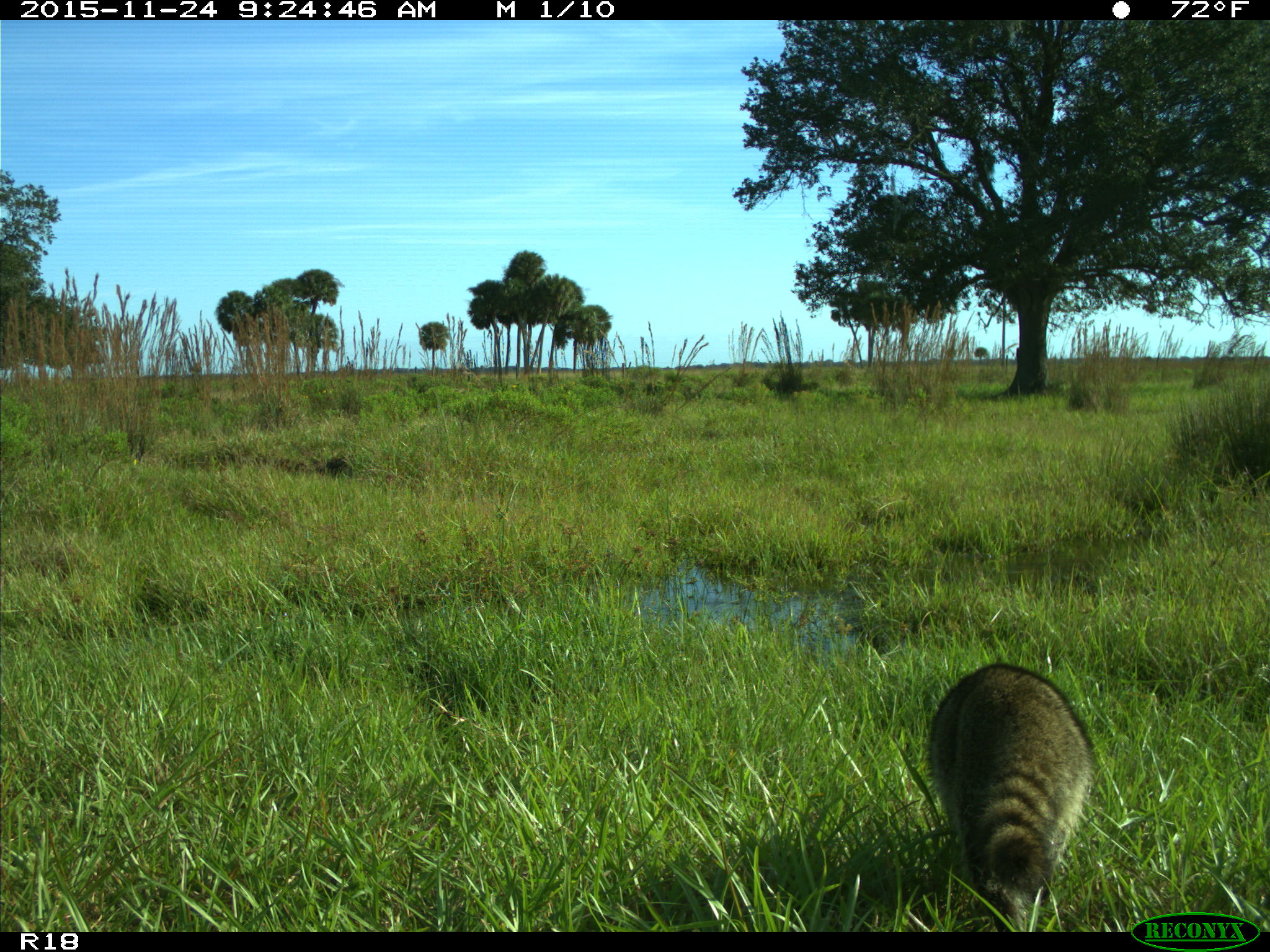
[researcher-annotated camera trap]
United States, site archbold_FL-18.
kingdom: Animalia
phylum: Chordata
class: Mammalia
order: Carnivora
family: Procyonidae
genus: Procyon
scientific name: Procyon lotor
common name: common raccoon